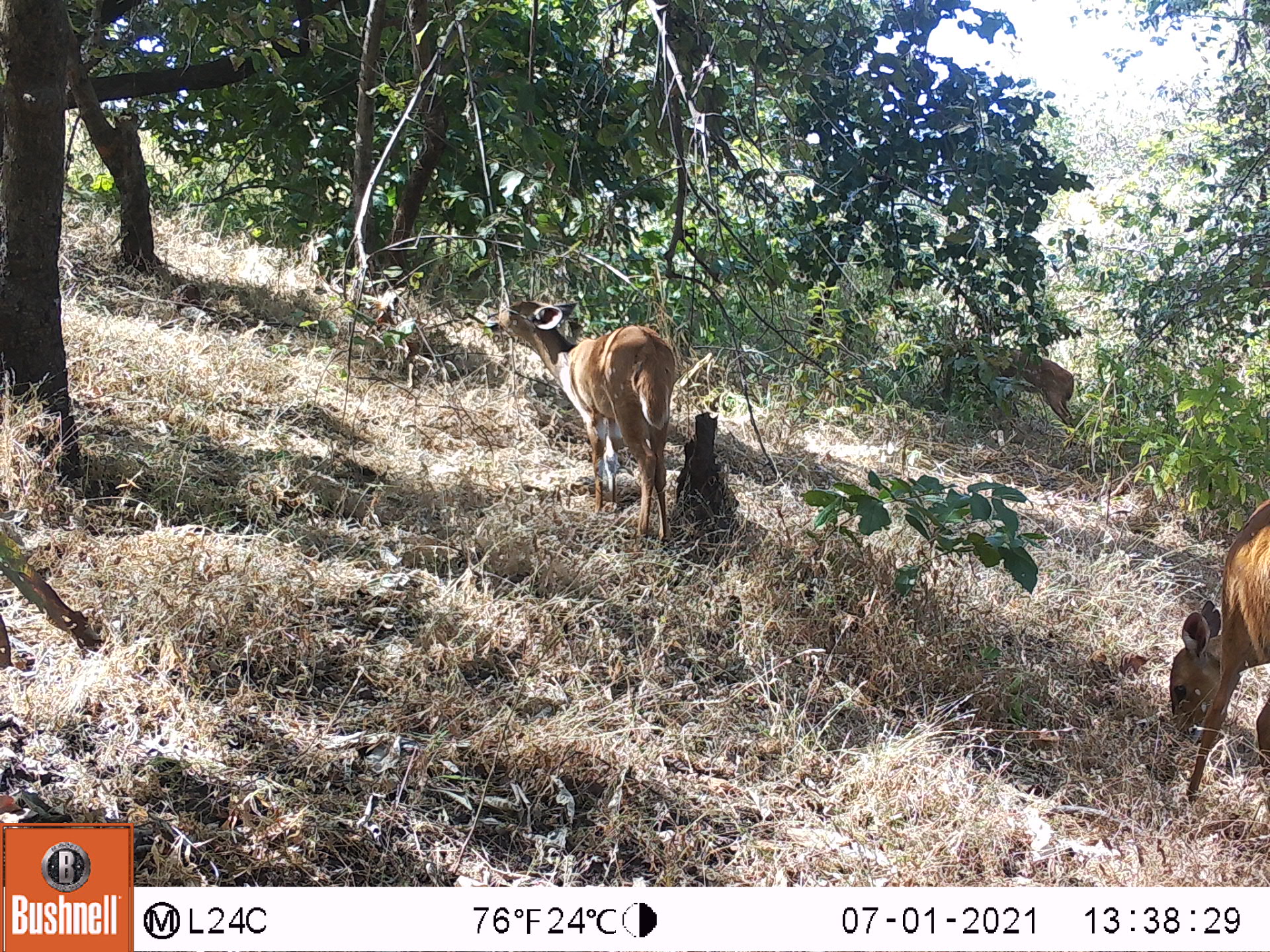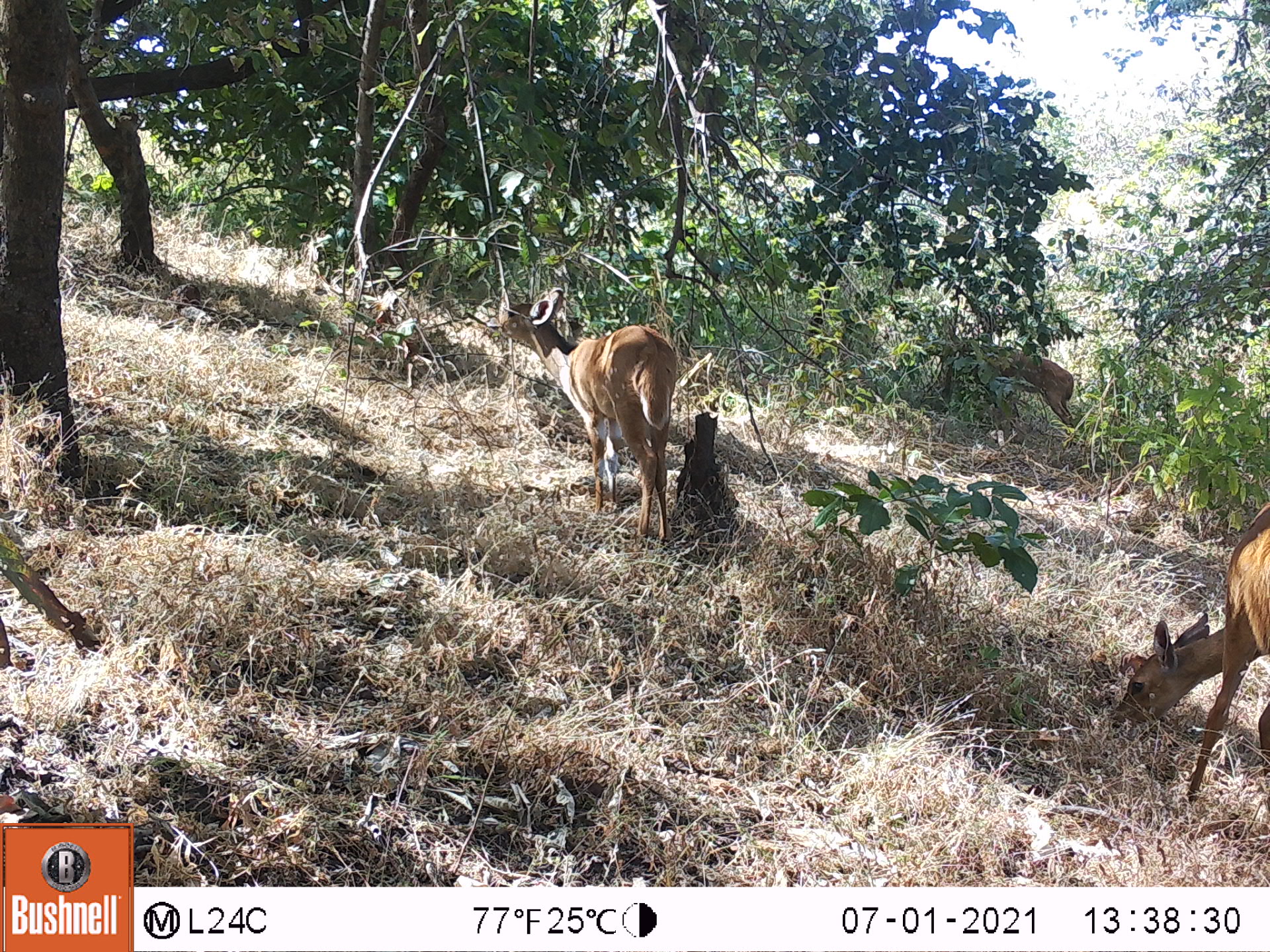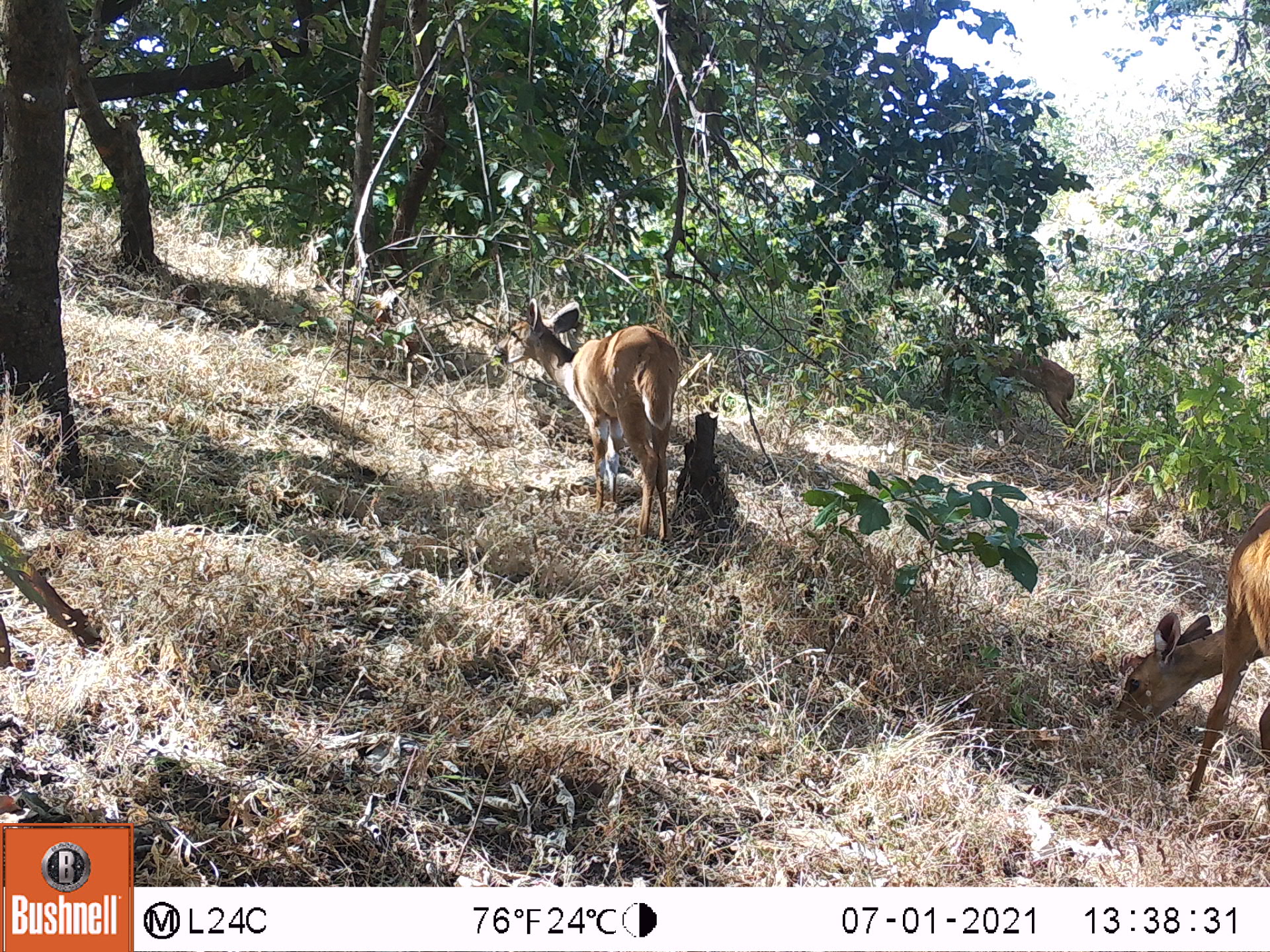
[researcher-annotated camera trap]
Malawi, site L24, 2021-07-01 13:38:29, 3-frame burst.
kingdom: Animalia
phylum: Chordata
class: Mammalia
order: Artiodactyla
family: Bovidae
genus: Tragelaphus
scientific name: Tragelaphus sylvaticus sylvaticus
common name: cape bushbuck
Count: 3.